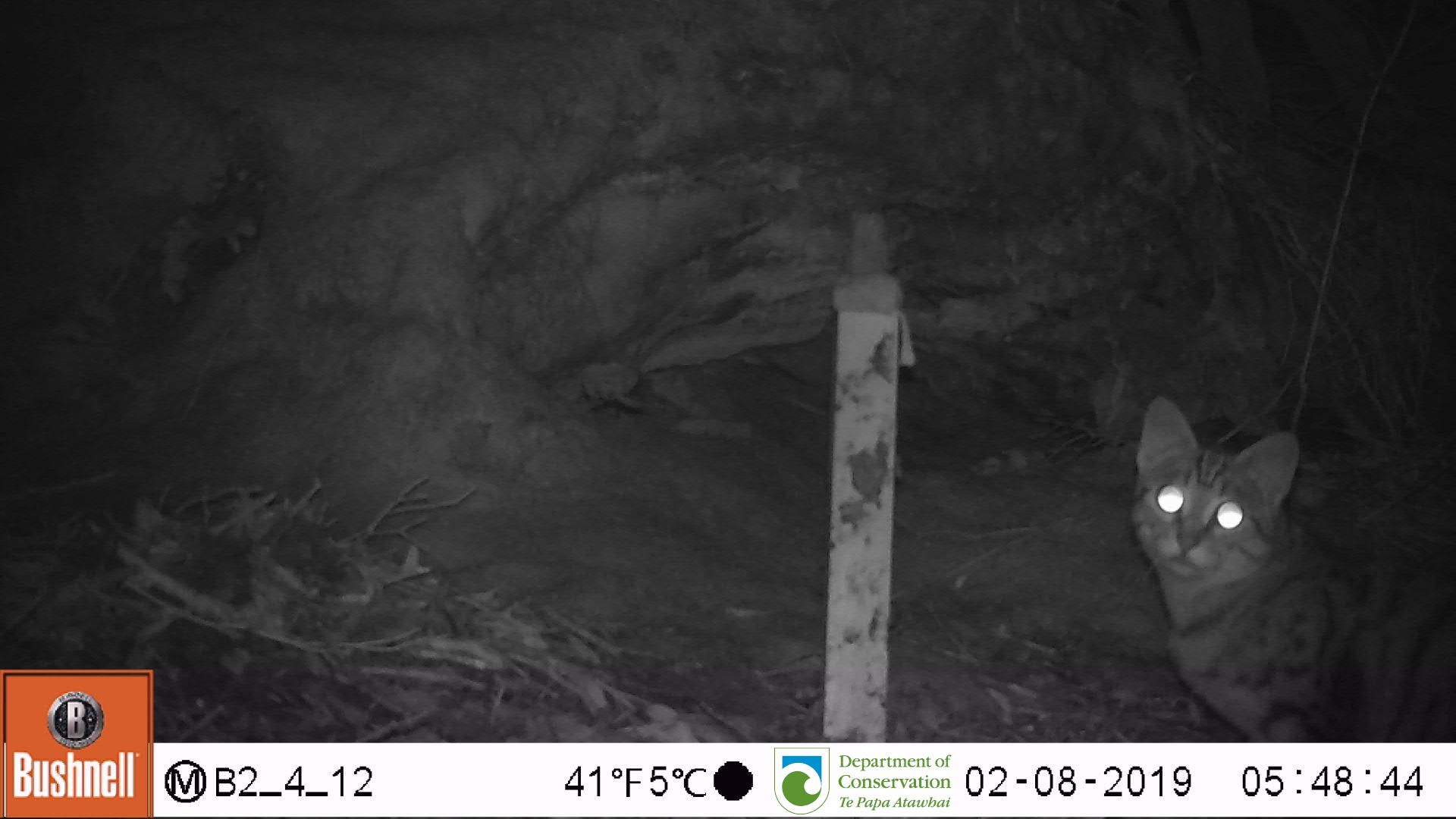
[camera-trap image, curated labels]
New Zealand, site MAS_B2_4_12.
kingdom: Animalia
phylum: Chordata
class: Mammalia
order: Carnivora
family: Felidae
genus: Felis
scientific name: Felis catus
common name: domestic cat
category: cat